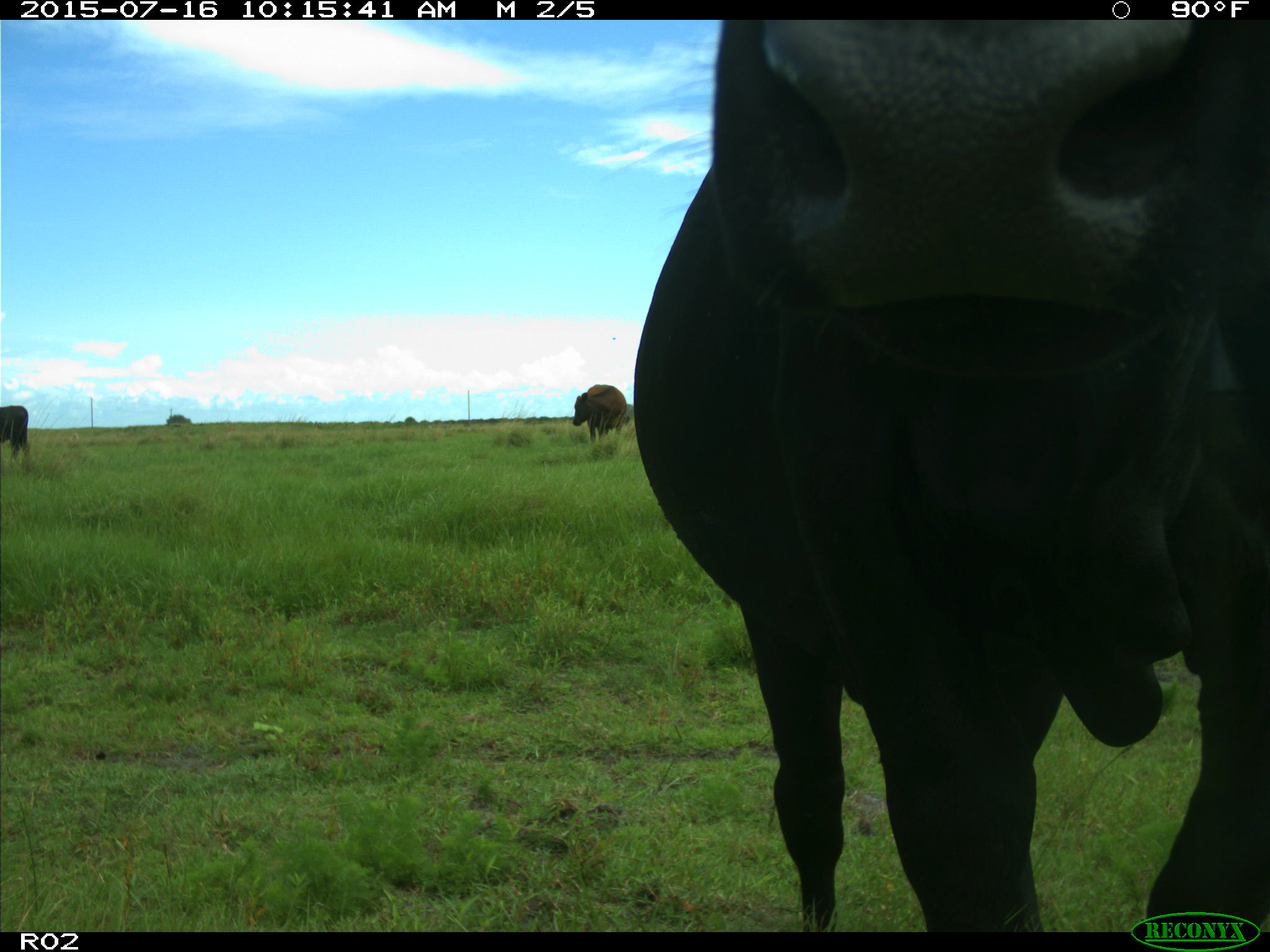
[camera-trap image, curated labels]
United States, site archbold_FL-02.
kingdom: Animalia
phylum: Chordata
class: Mammalia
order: Artiodactyla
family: Bovidae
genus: Bos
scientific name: Bos taurus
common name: domestic cow